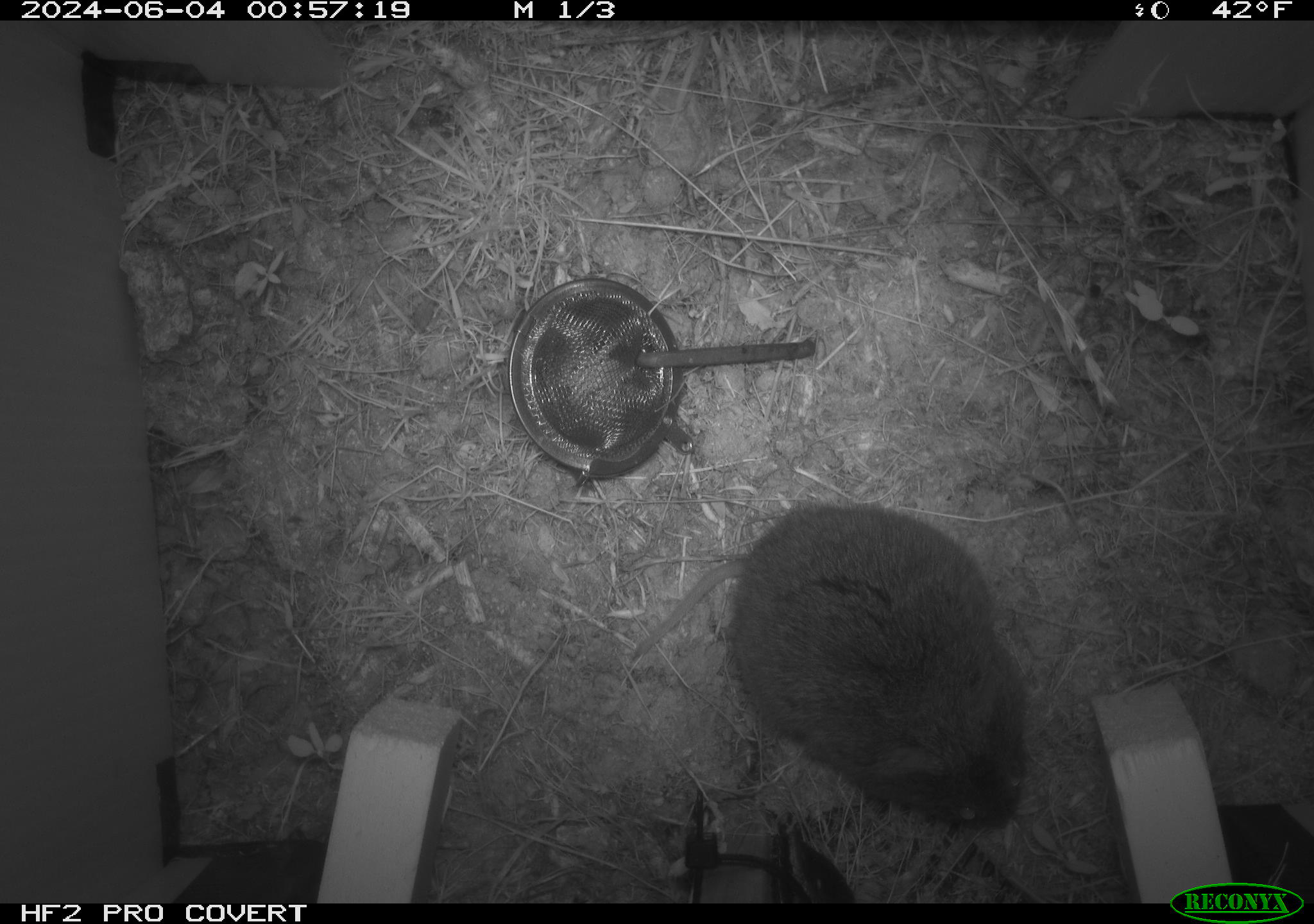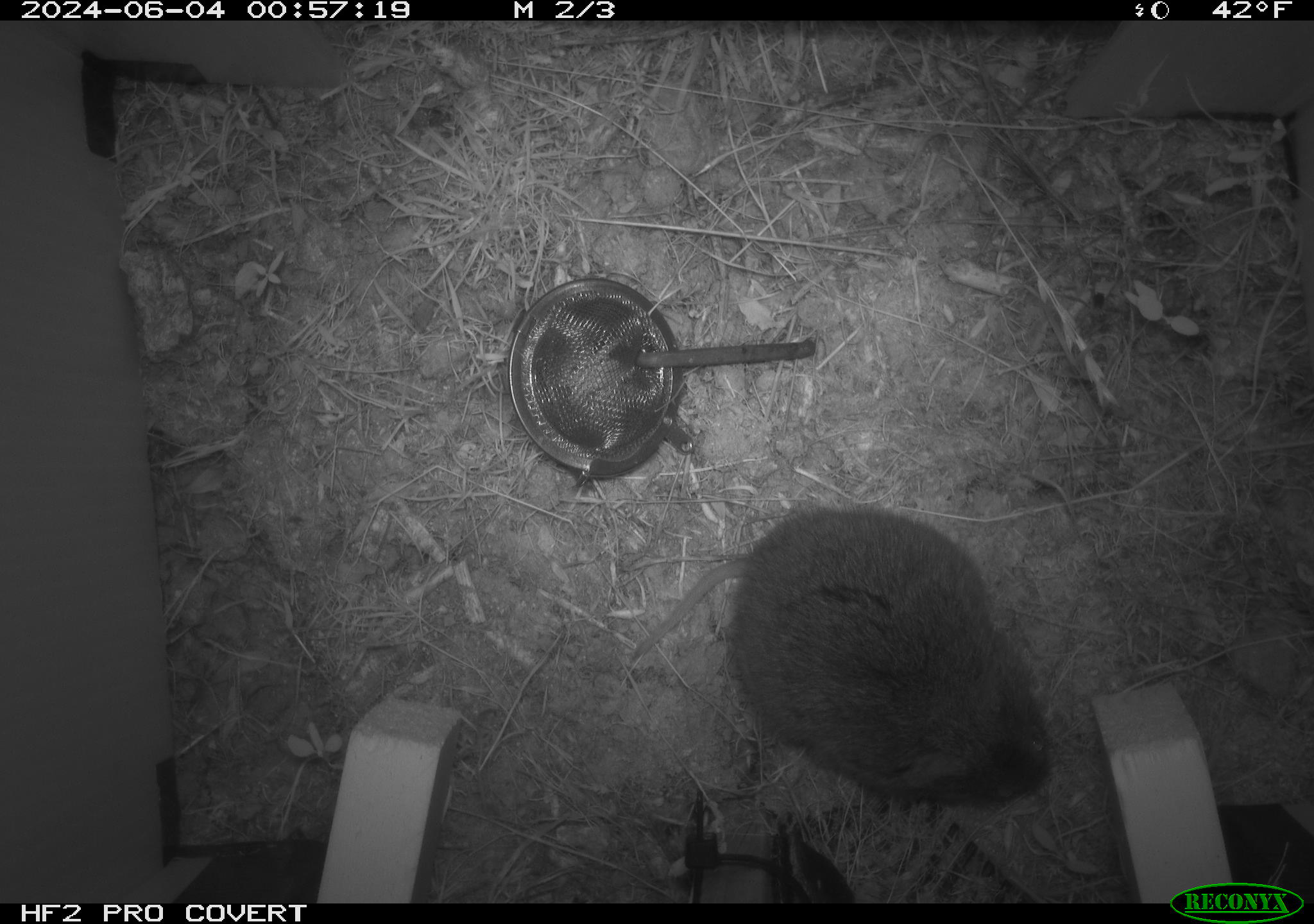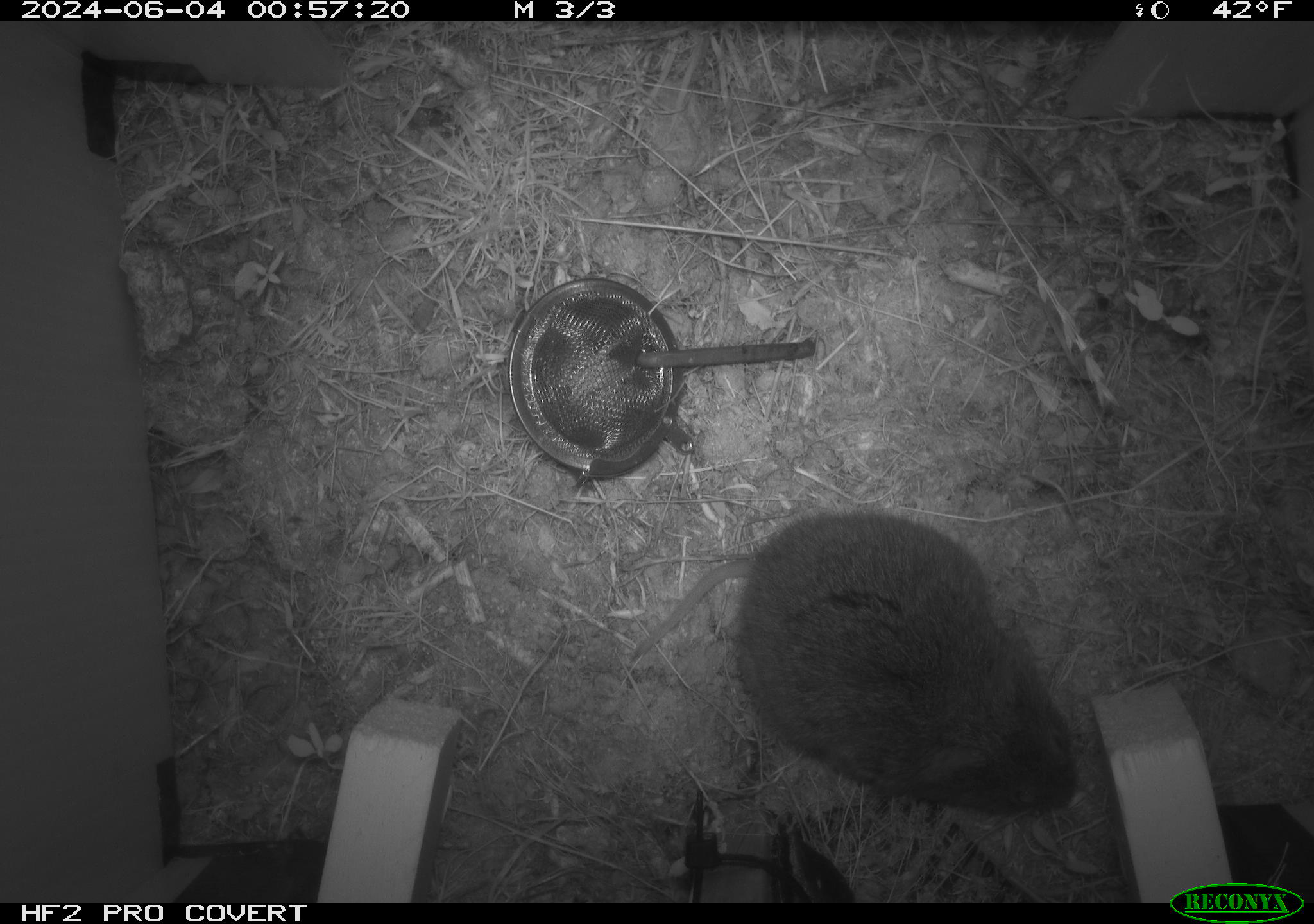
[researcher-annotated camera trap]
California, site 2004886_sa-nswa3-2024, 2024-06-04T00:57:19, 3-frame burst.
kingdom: Animalia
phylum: Chordata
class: Mammalia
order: Rodentia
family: Cricetidae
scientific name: Arvicolinae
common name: voles, lemmings, and muskrats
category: arvicolinae subfamily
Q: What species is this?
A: Arvicolinae subfamily (voles, lemmings, and muskrats) (Arvicolinae).